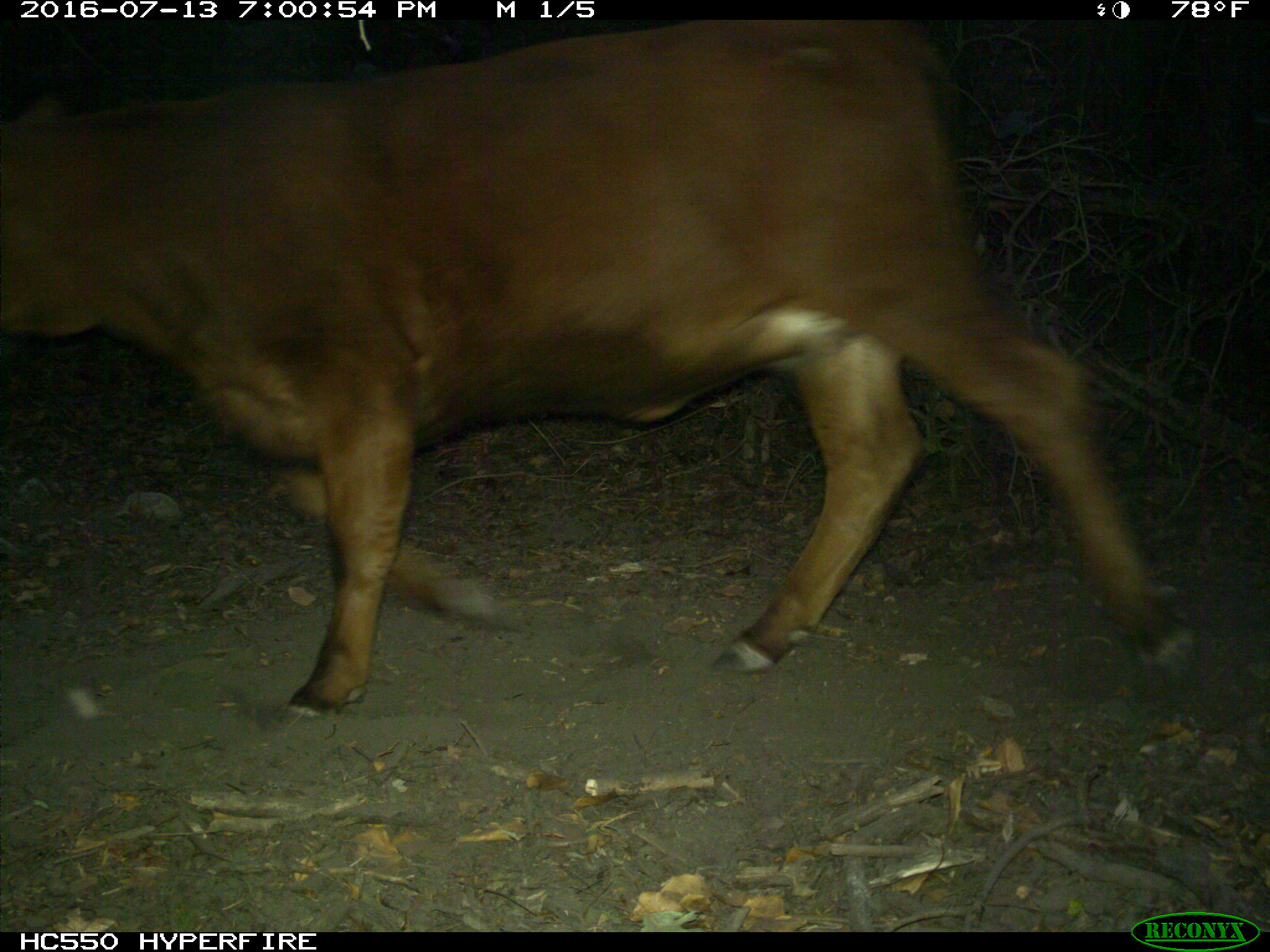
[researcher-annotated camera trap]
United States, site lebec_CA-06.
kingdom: Animalia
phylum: Chordata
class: Mammalia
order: Artiodactyla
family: Bovidae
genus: Bos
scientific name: Bos taurus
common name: domestic cow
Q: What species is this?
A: Bos taurus (domestic cow).